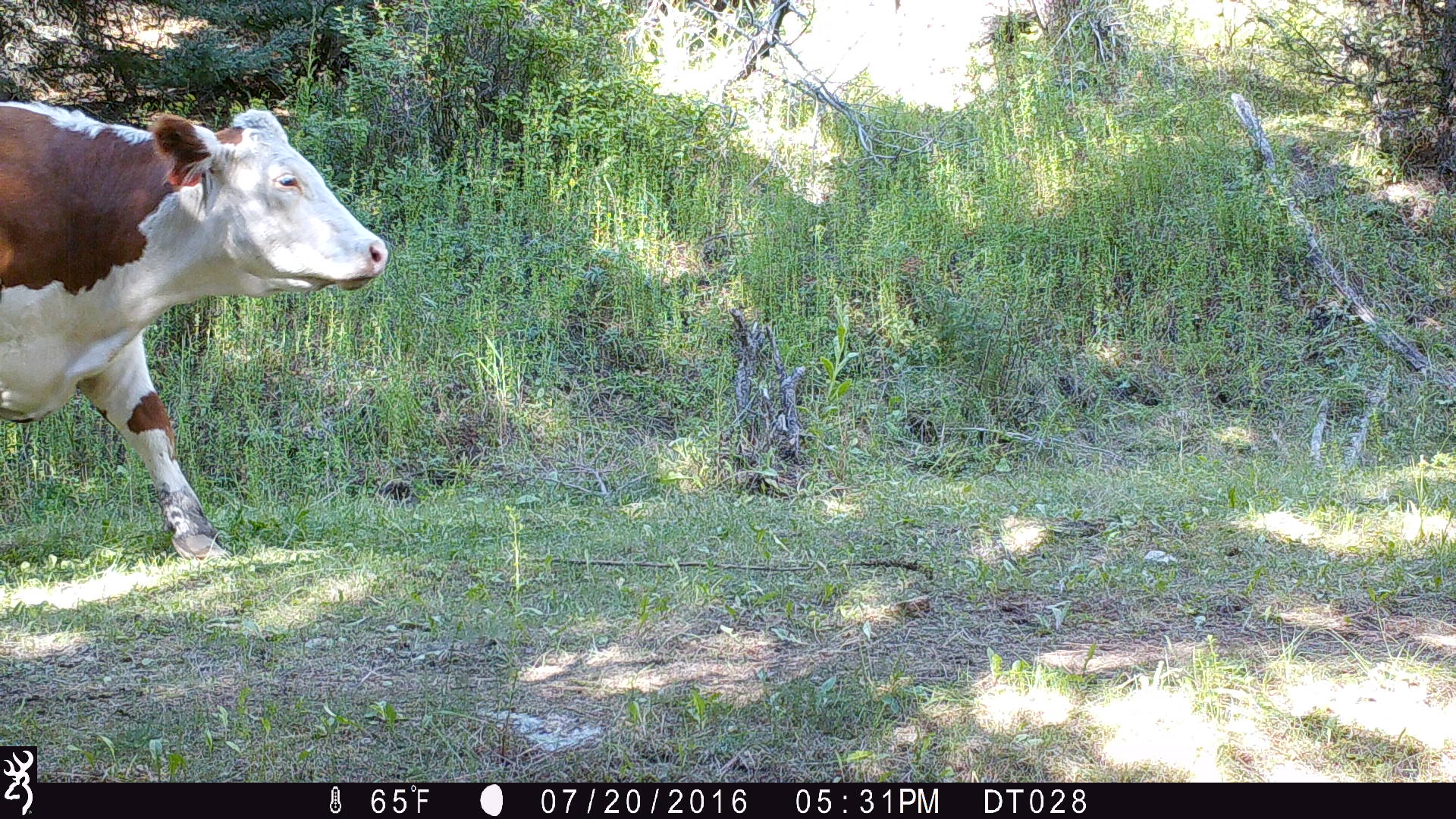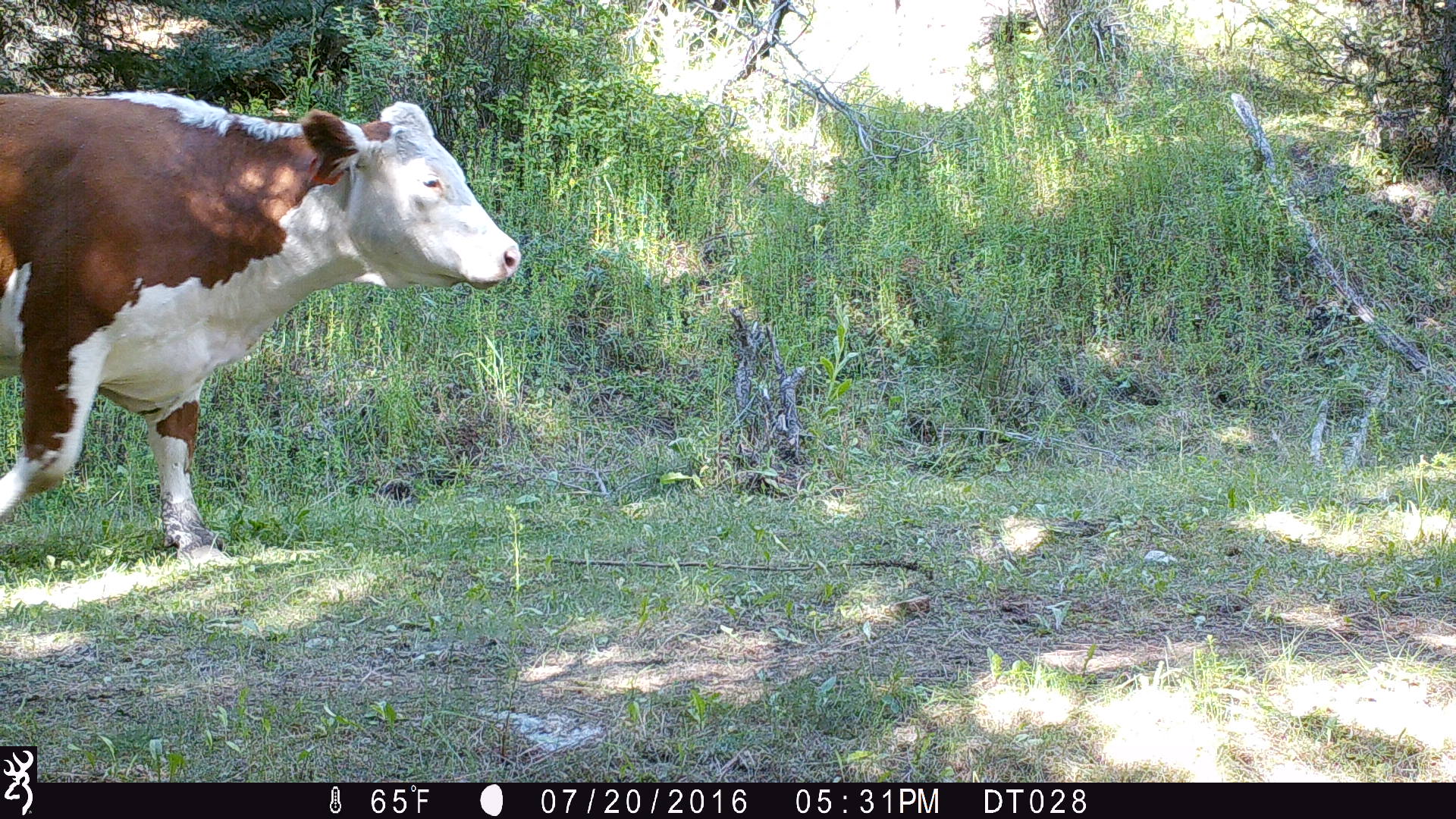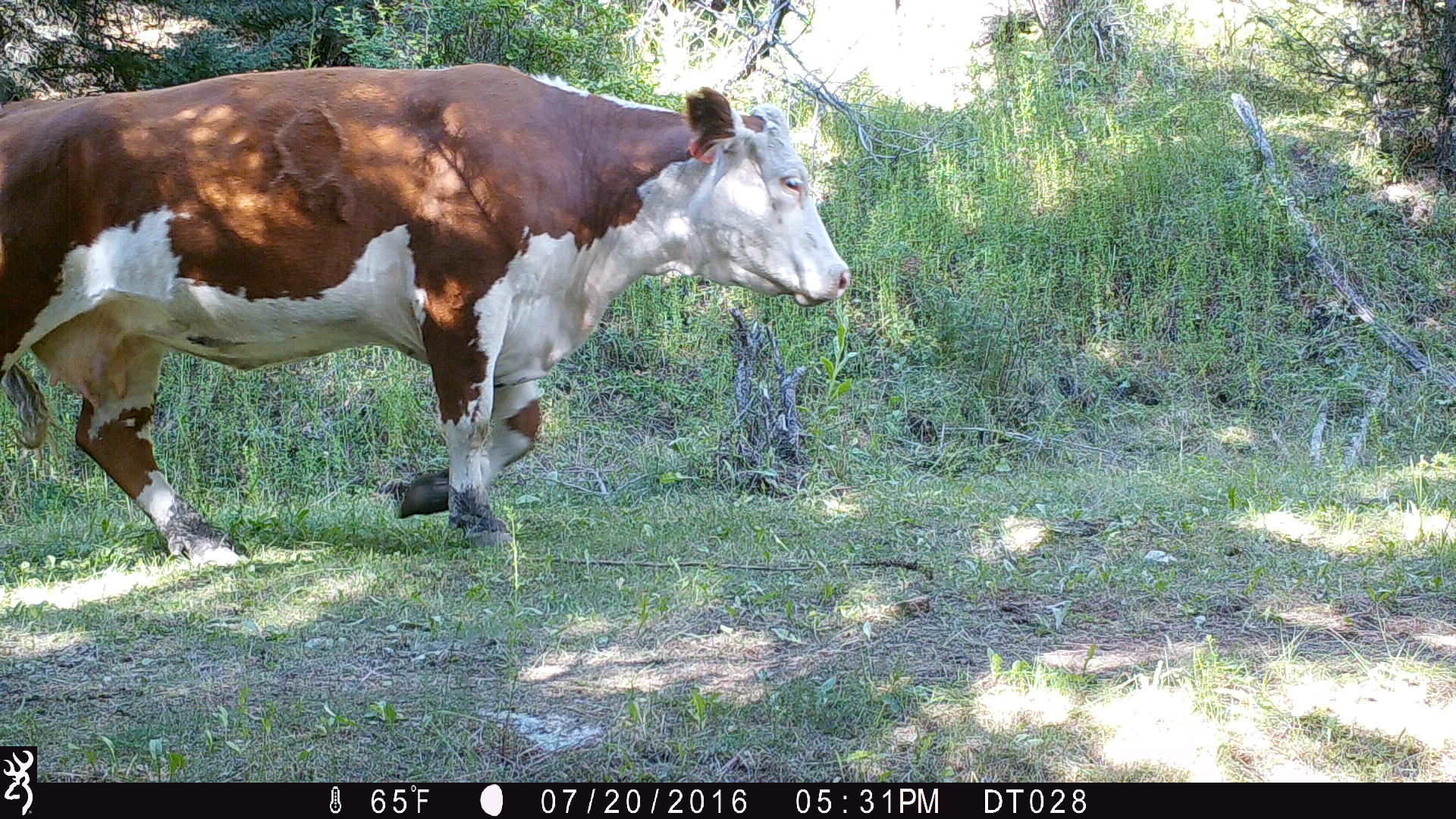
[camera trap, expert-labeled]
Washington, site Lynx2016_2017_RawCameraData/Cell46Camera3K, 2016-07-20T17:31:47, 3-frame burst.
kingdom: Animalia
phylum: Chordata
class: Mammalia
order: Artiodactyla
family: Bovidae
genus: Bos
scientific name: Bos taurus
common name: domestic cattle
Domestic cattle (Bos taurus). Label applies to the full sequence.